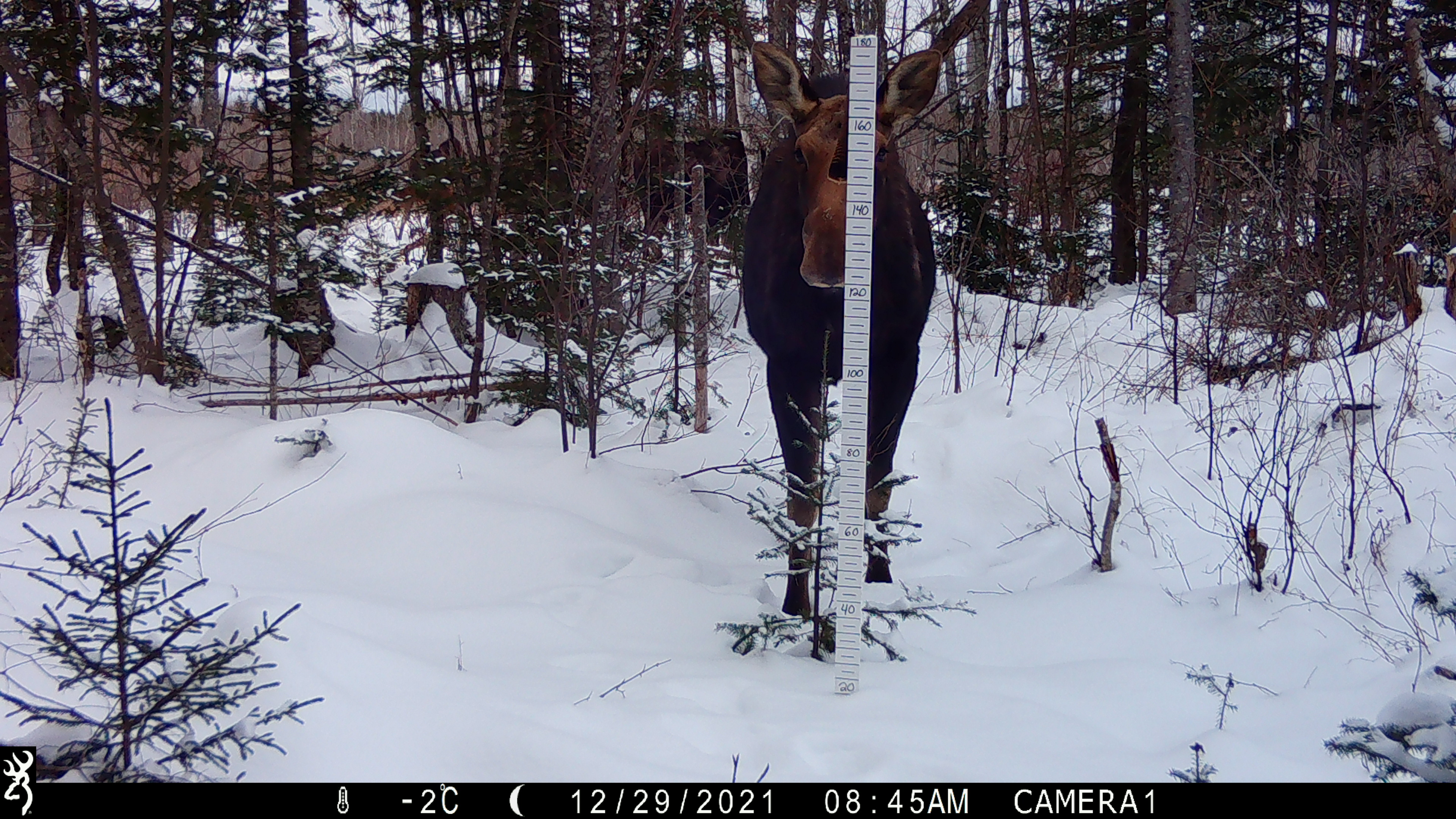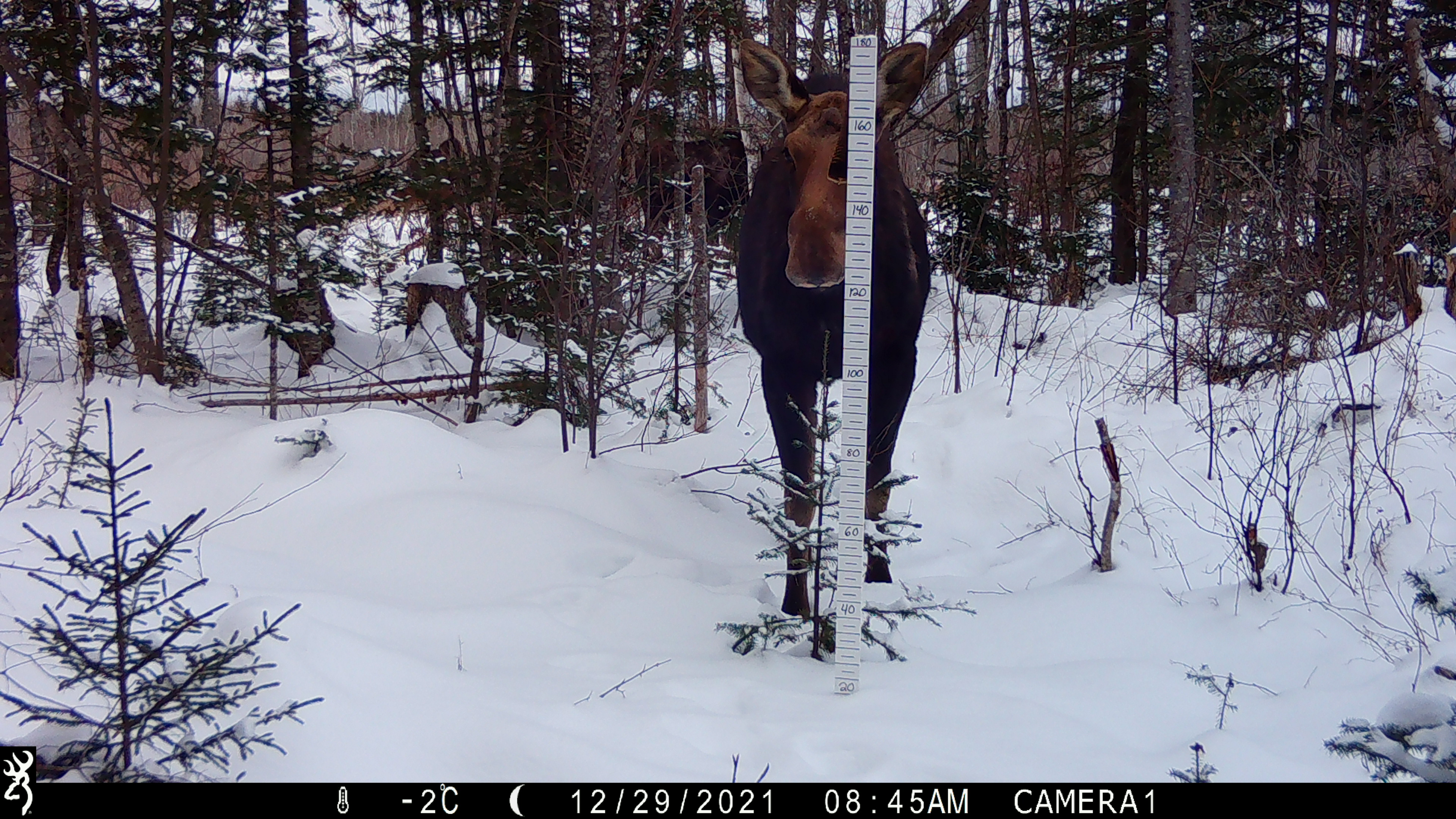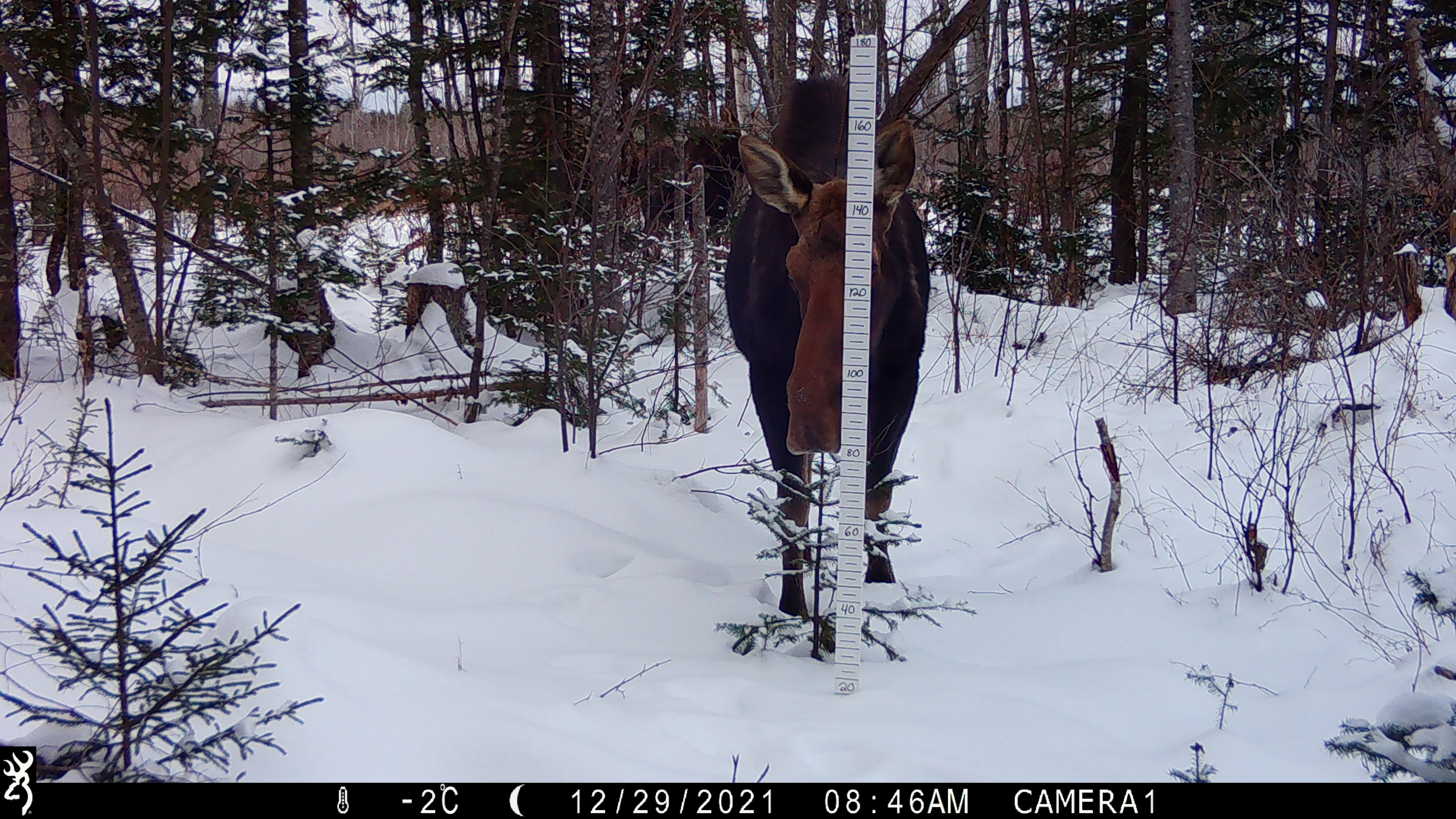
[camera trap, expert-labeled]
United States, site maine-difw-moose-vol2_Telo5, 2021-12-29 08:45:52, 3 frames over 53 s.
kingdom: Animalia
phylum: Chordata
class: Mammalia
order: Artiodactyla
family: Cervidae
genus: Alces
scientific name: Alces alces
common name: moose